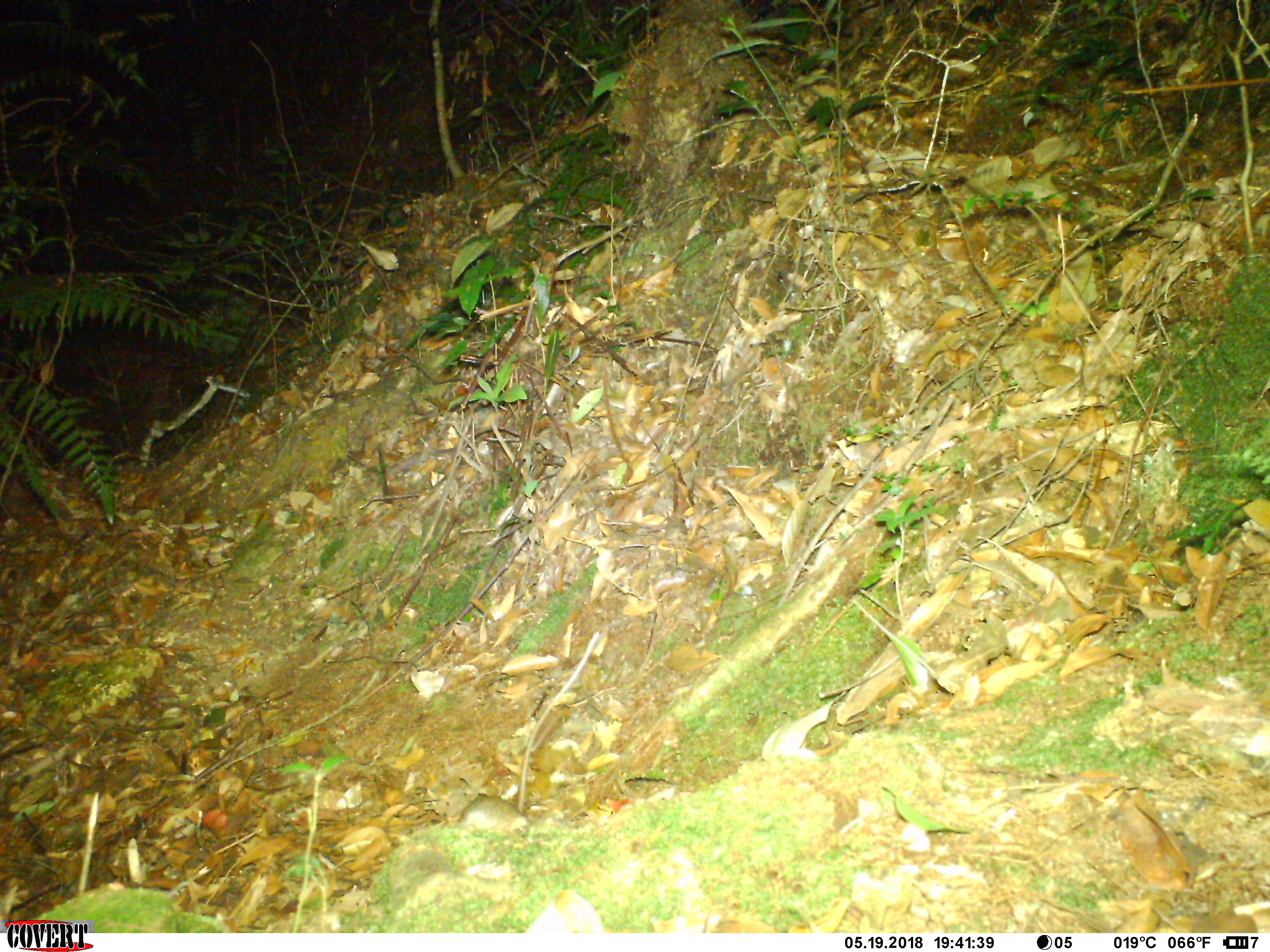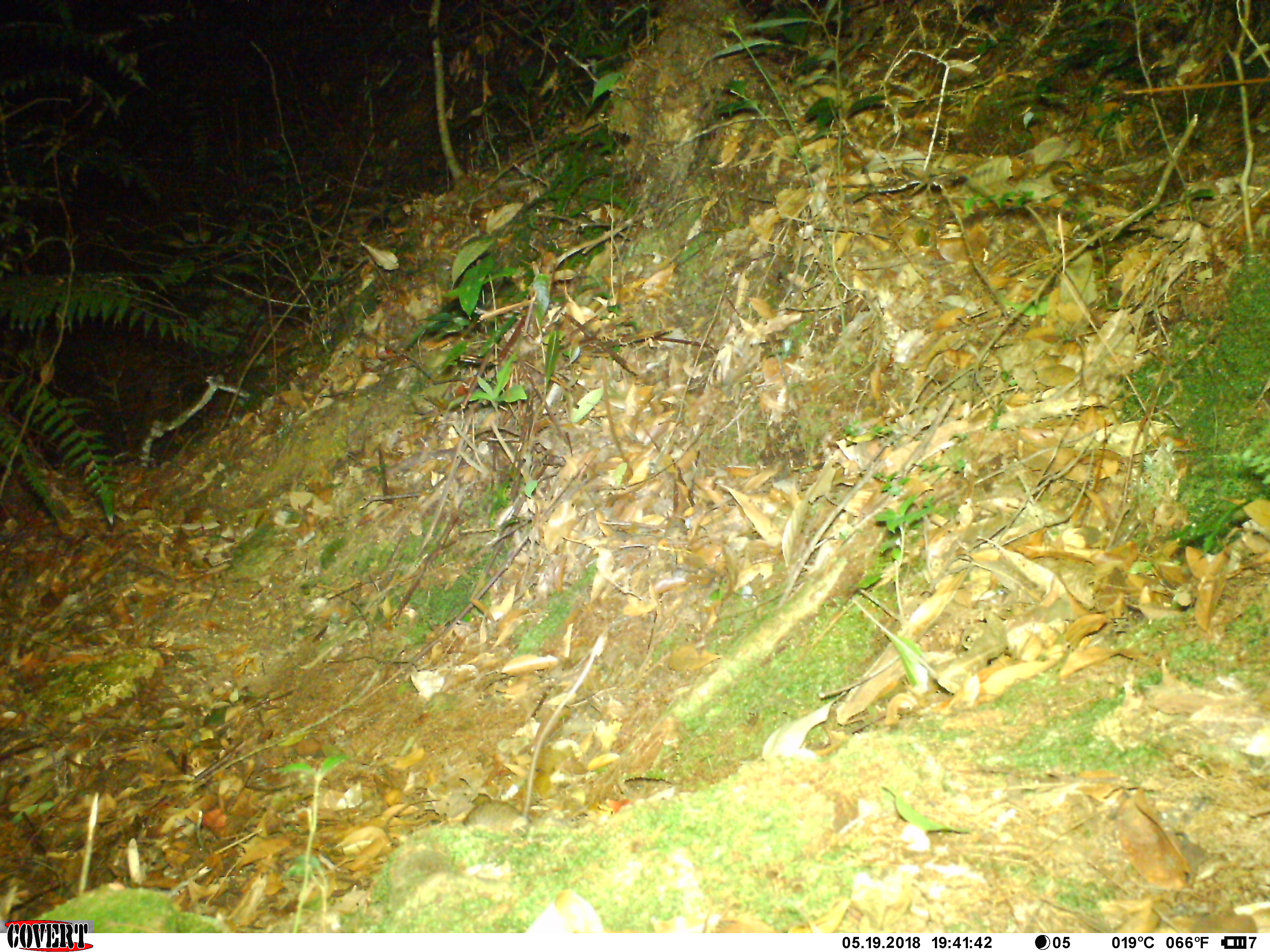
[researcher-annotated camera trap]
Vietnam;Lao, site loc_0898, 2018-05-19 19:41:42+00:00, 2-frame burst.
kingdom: Animalia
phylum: Chordata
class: Mammalia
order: Rodentia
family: Muridae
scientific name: Muridae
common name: old-world mice and rats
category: unidentified murid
Unidentified murid (old-world mice and rats) (Muridae). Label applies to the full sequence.